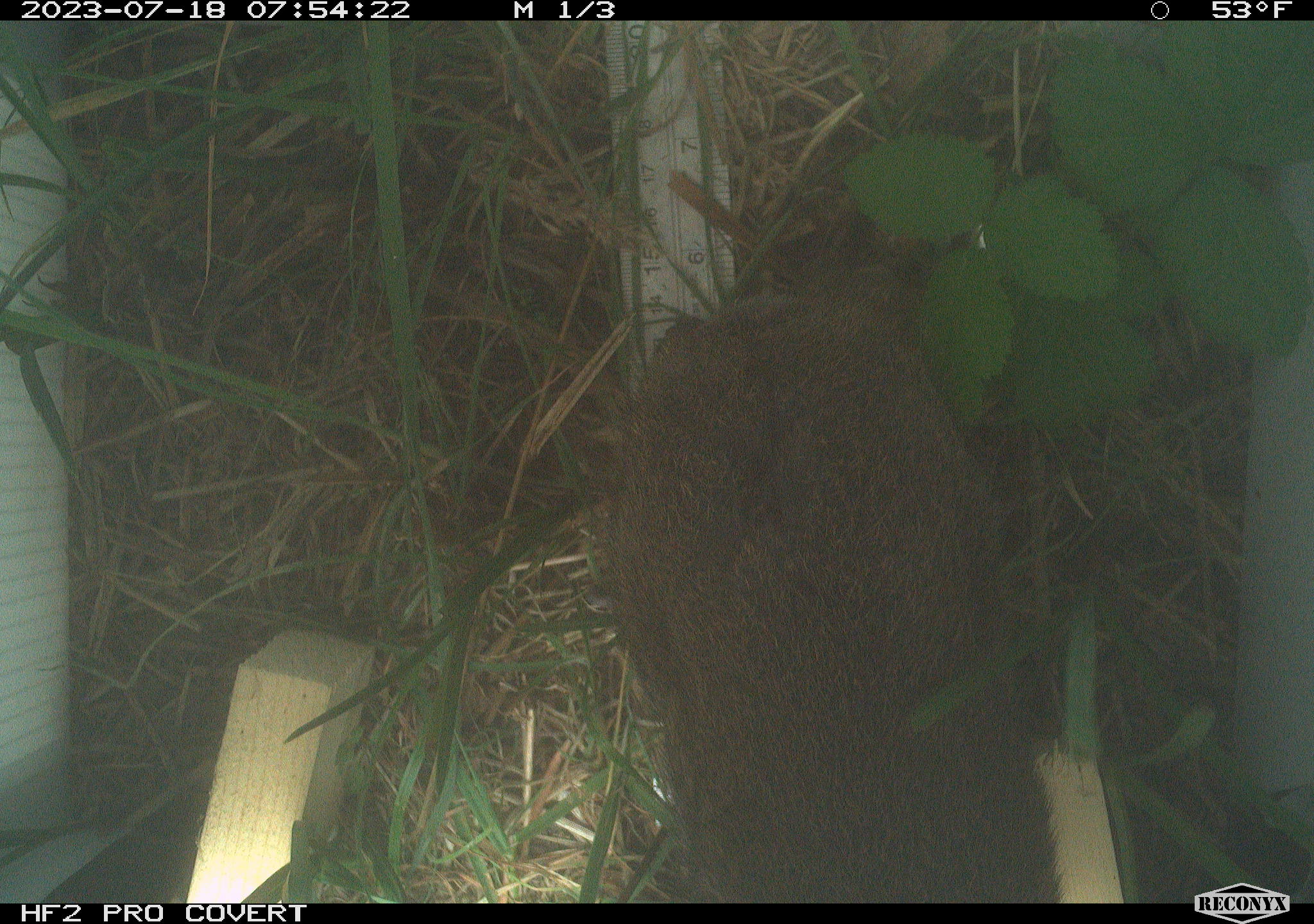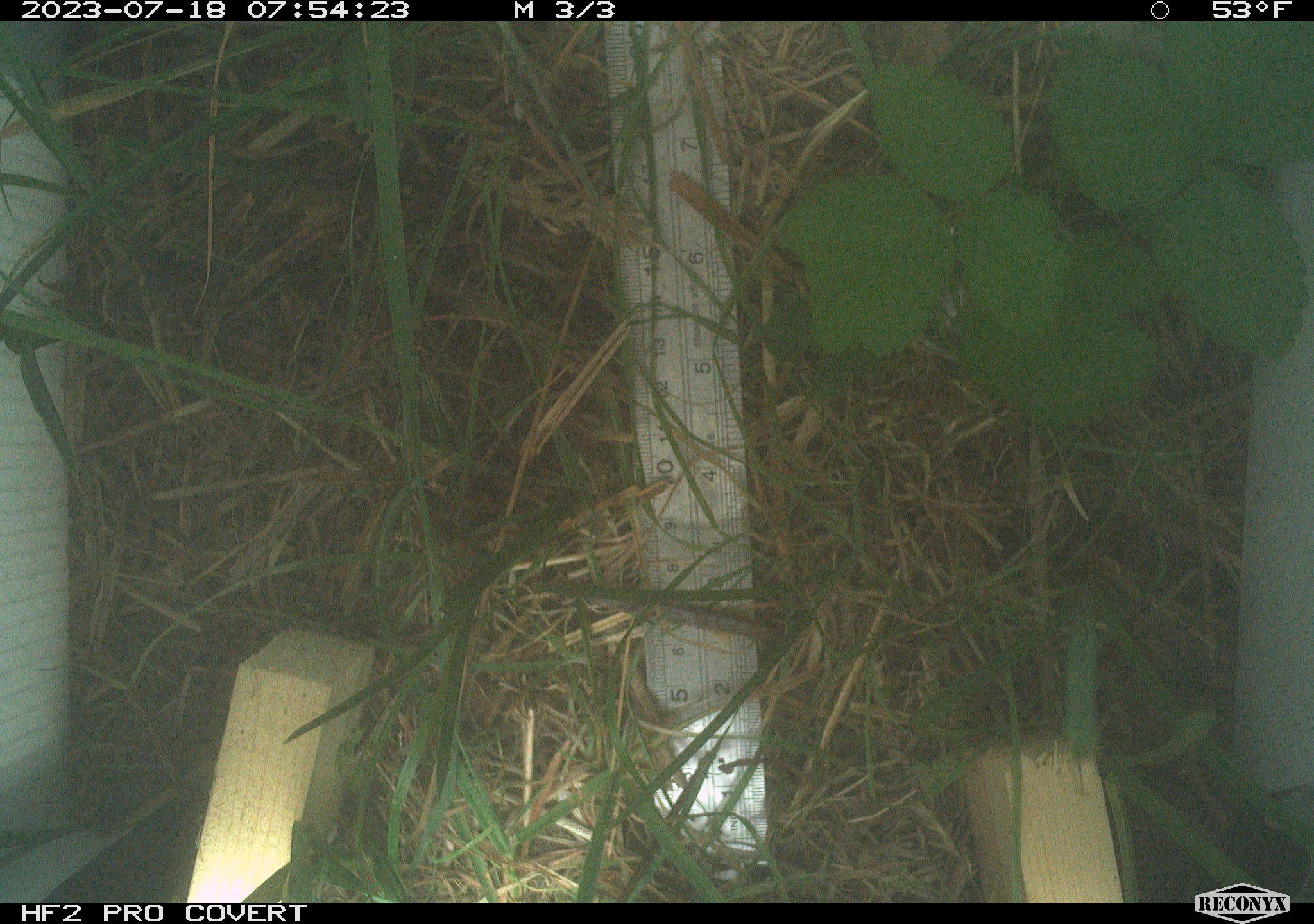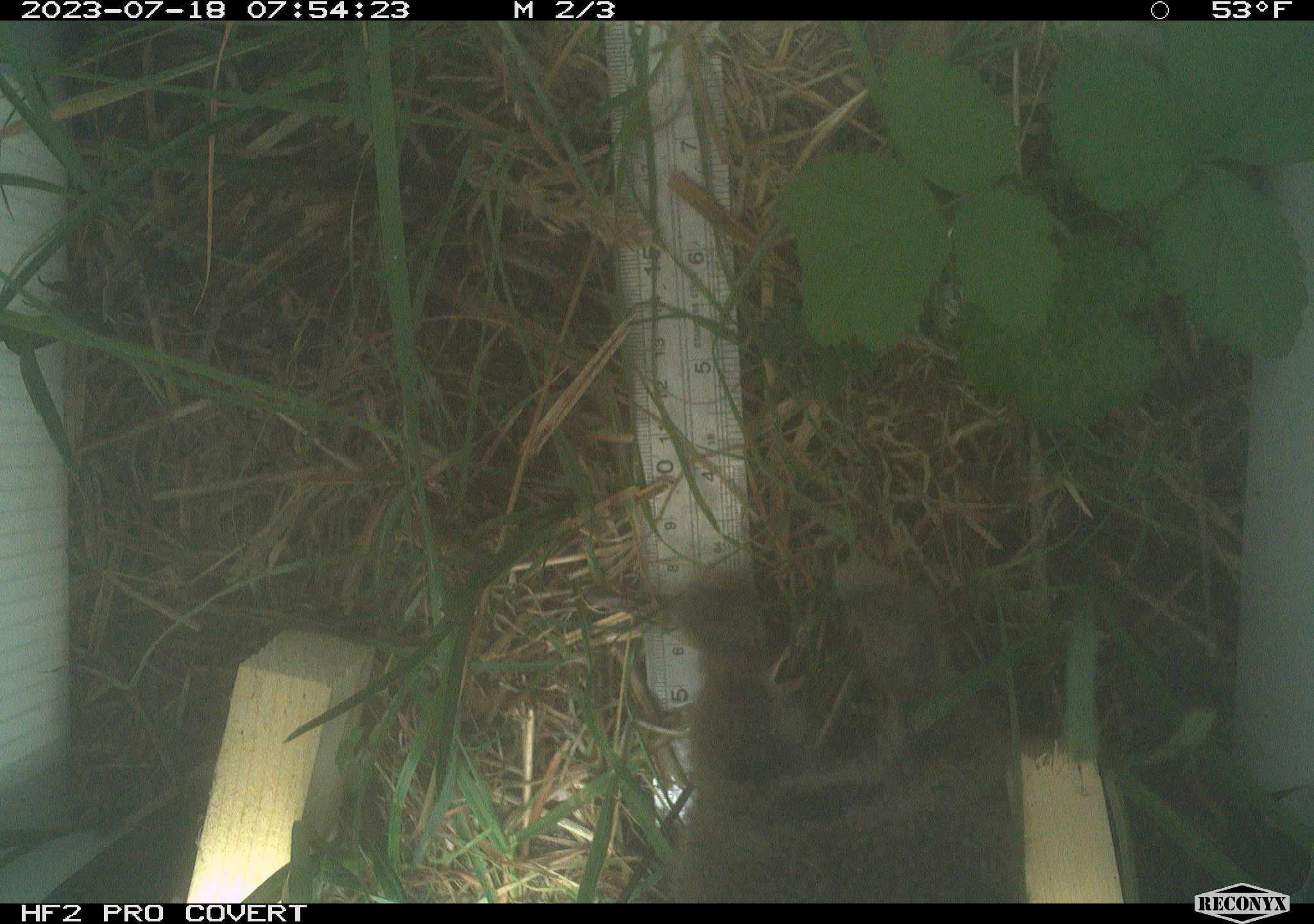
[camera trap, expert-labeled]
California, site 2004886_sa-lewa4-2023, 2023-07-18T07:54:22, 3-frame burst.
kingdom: Animalia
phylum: Chordata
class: Mammalia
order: Lagomorpha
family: Leporidae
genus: Sylvilagus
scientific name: Sylvilagus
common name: cottontail rabbits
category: sylvilagus species